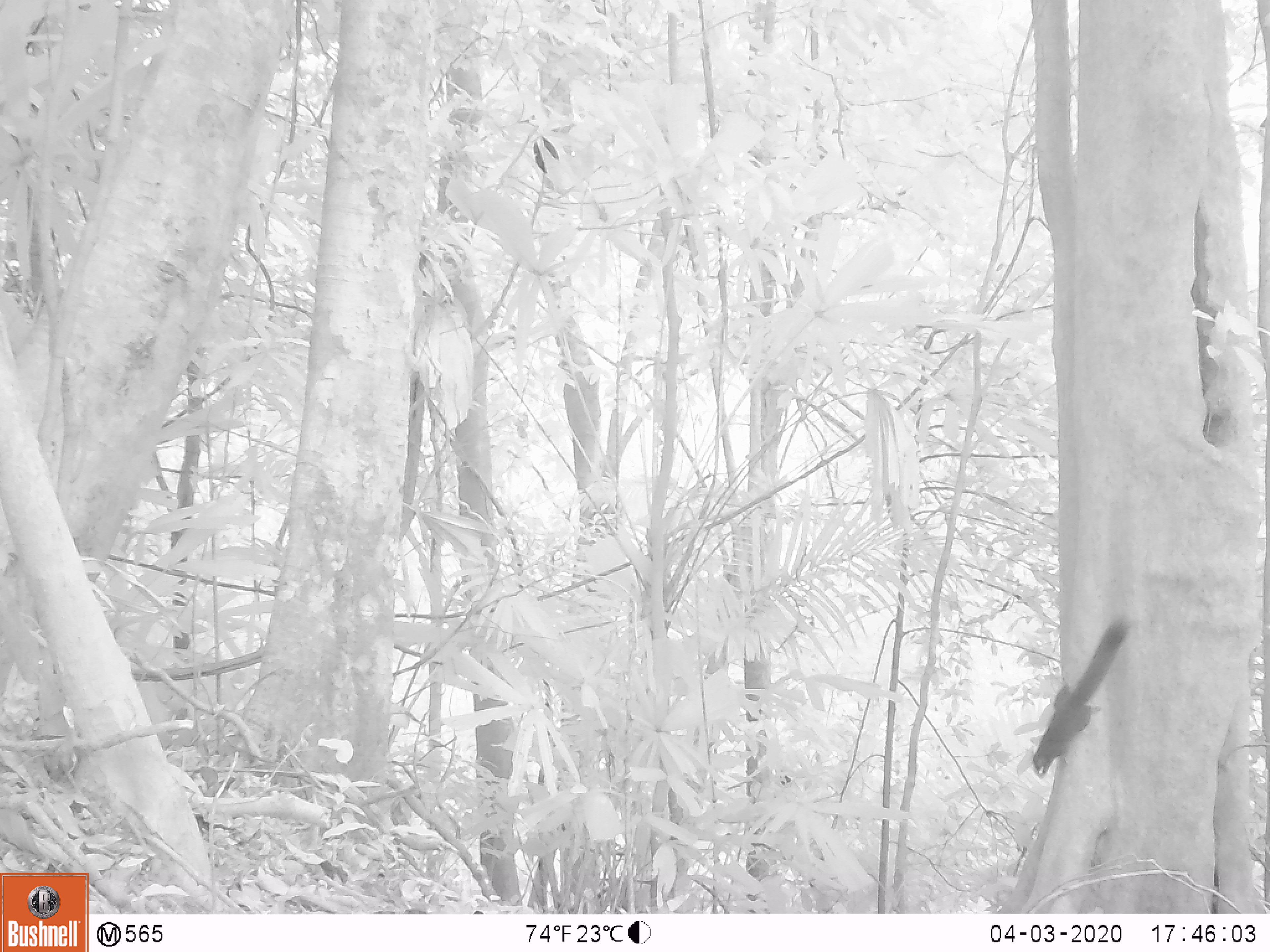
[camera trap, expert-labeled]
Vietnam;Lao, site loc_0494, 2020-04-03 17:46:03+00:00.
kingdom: Animalia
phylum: Chordata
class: Mammalia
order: Rodentia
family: Sciuridae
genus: Callosciurus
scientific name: Callosciurus erythraeus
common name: pallas's squirrel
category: pallass squirrel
Pallass squirrel (pallas's squirrel) (Callosciurus erythraeus). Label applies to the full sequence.